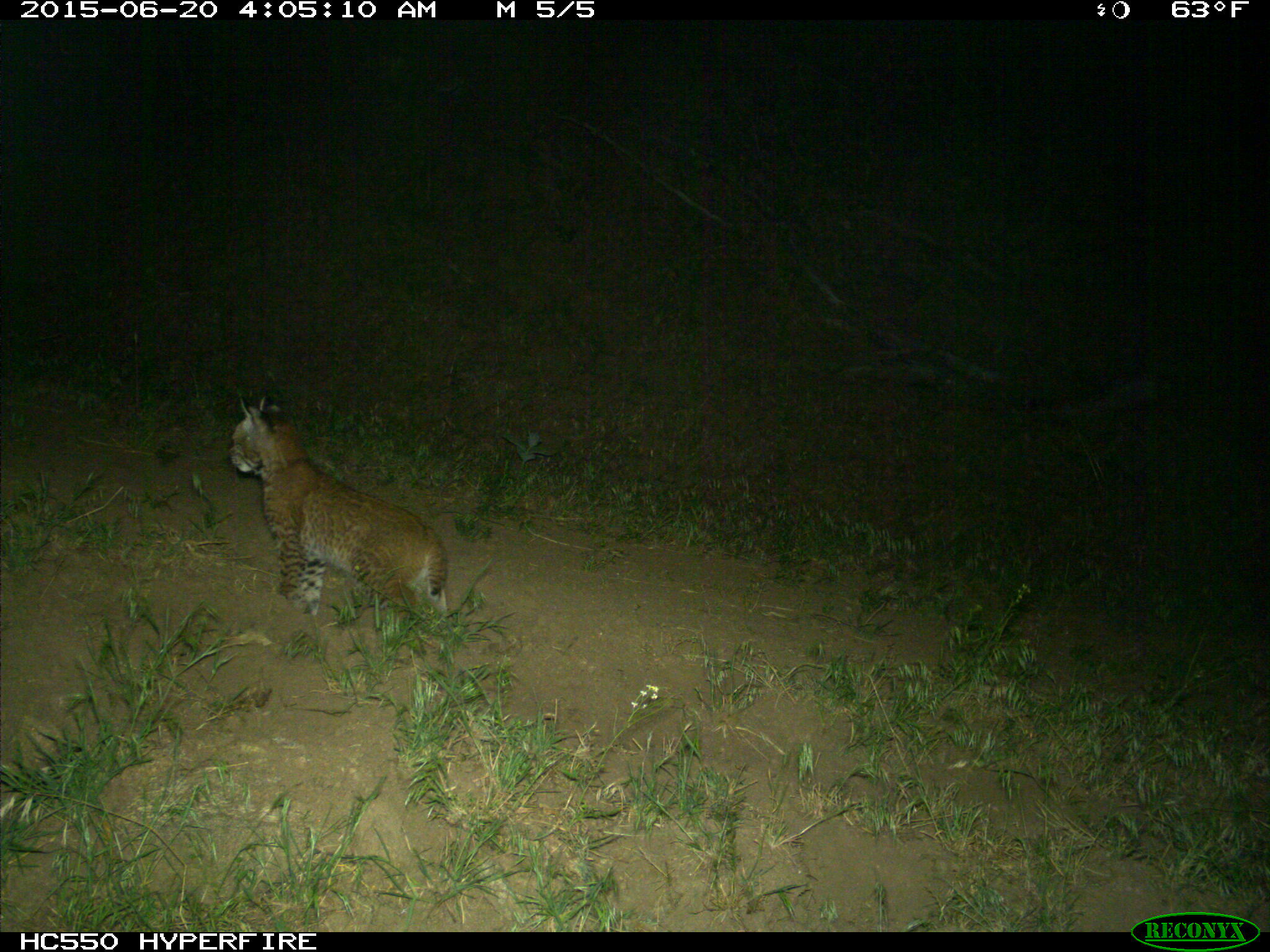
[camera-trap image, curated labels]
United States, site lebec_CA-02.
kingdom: Animalia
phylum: Chordata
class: Mammalia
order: Carnivora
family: Felidae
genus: Lynx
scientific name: Lynx rufus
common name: bobcat